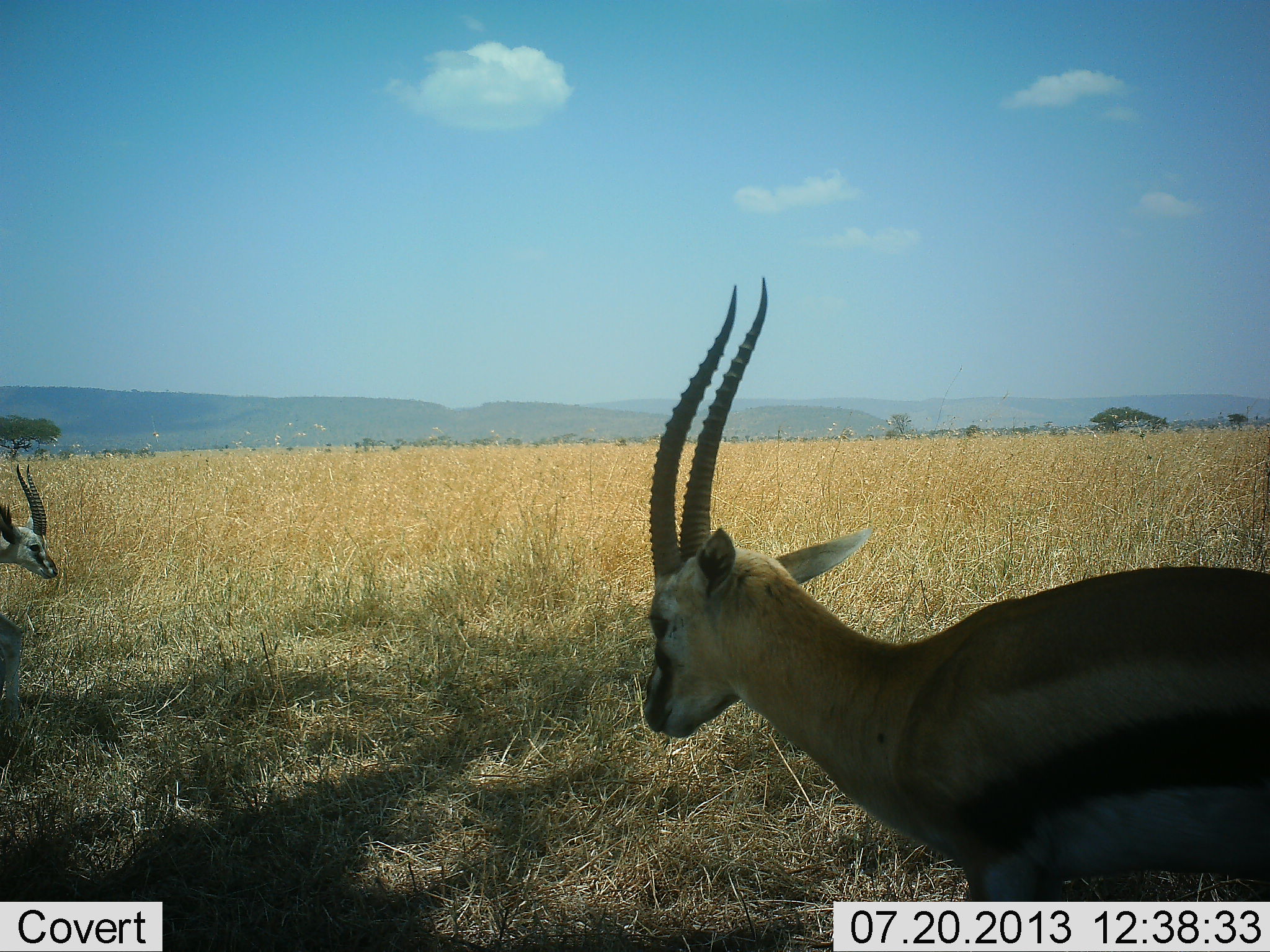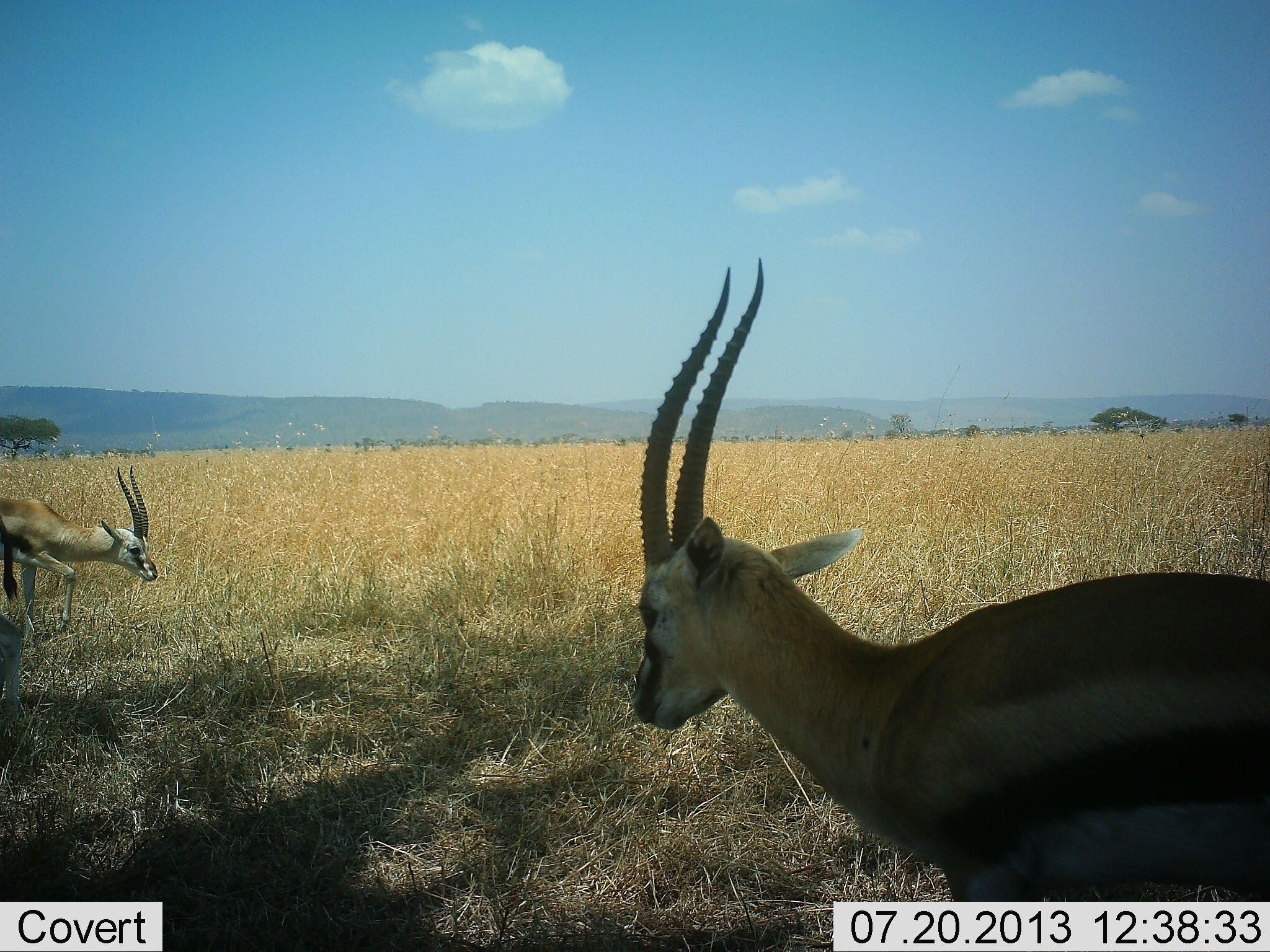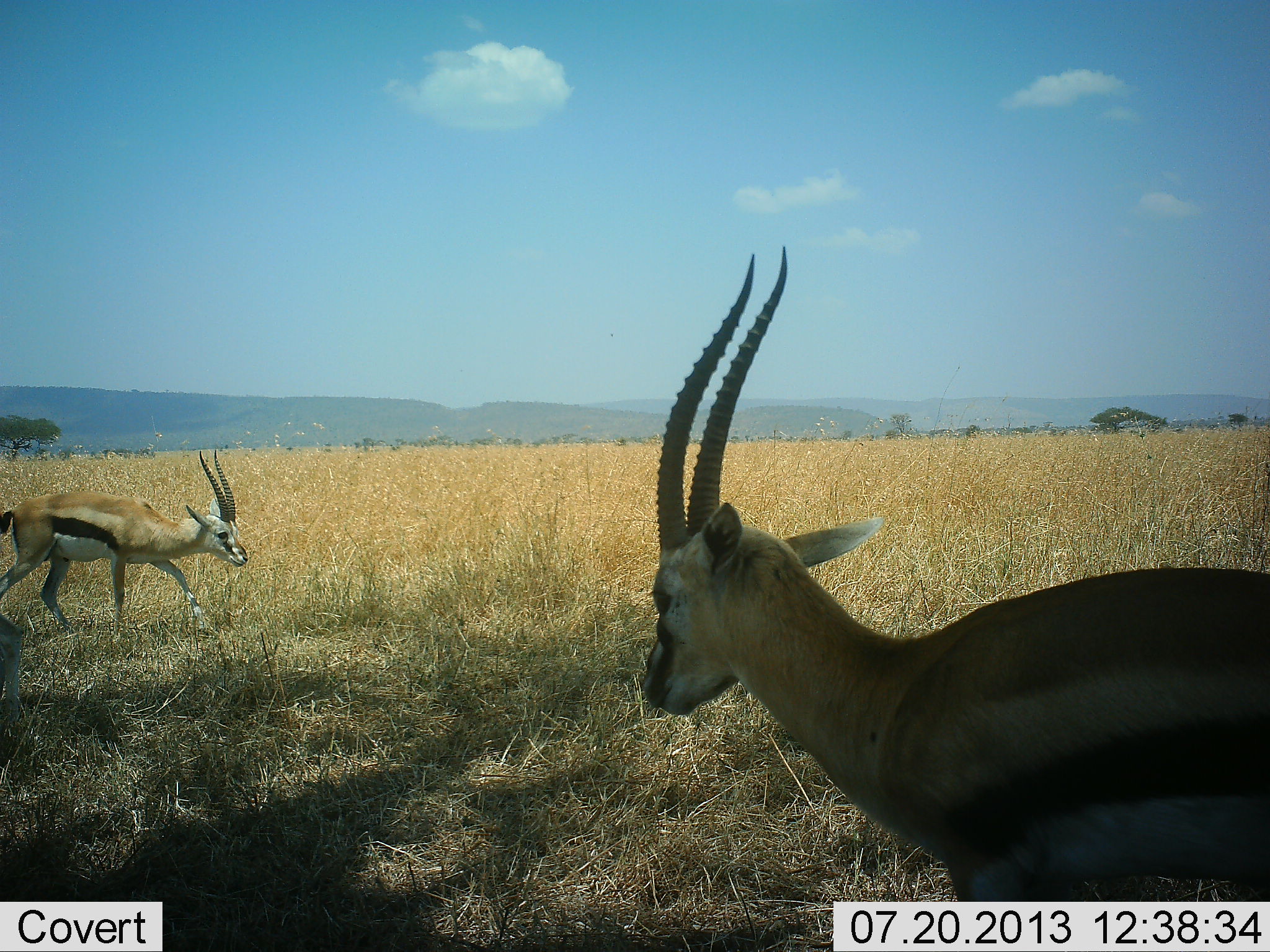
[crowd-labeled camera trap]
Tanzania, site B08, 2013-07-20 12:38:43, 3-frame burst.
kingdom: Animalia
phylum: Chordata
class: Mammalia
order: Artiodactyla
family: Bovidae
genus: Eudorcas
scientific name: Eudorcas thomsonii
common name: thomson's gazelle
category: gazellethomsons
Gazellethomsons (thomson's gazelle) (Eudorcas thomsonii), count 2. Behavior (volunteer vote fractions): standing 68%, resting 8%, moving 68%, interacting 0%. Young present (vote fraction): 0%. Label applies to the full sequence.